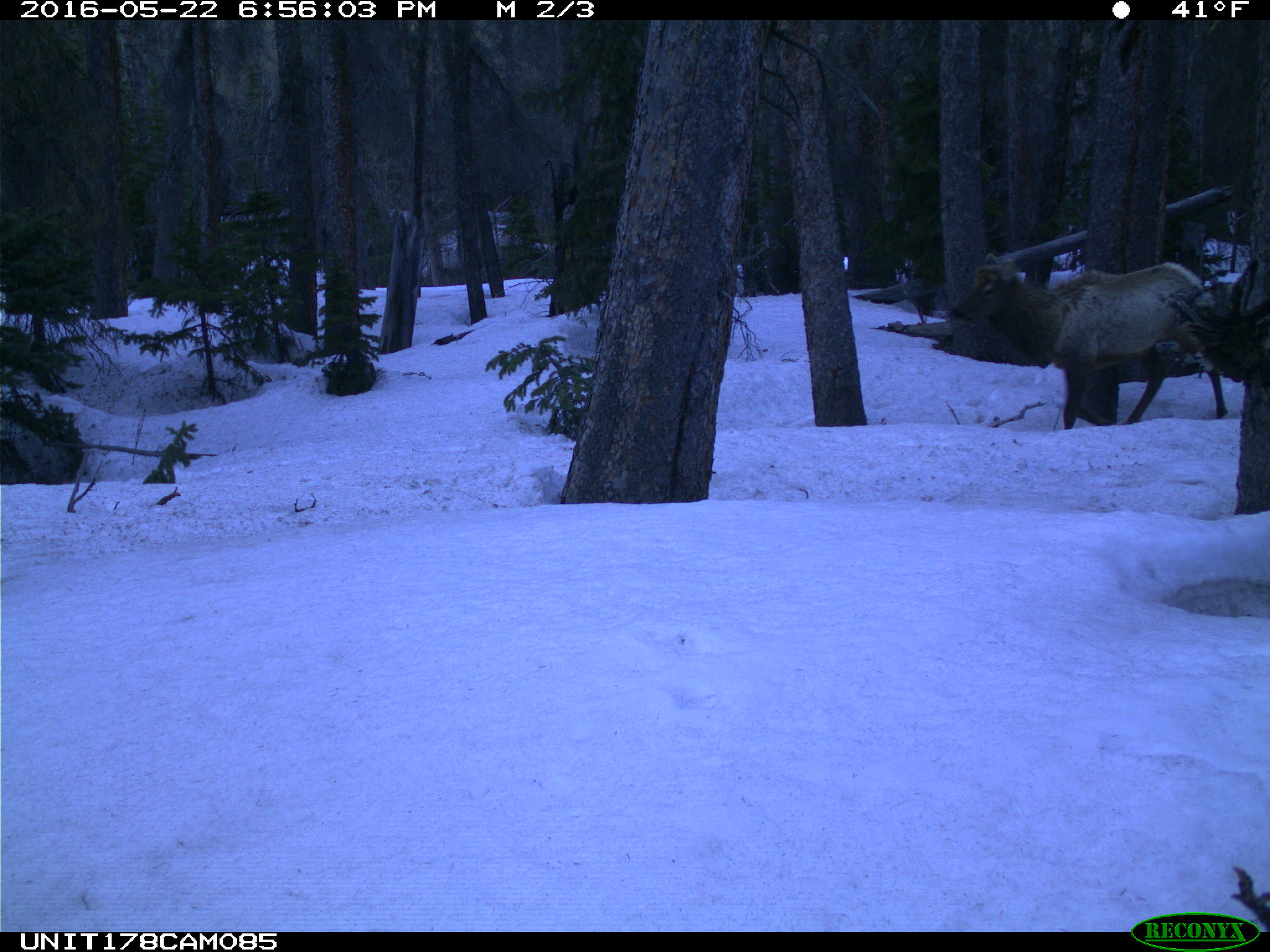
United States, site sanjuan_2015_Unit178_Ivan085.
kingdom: Animalia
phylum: Chordata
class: Mammalia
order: Artiodactyla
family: Cervidae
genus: Cervus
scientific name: Cervus elaphus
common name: red deer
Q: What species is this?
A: Cervus elaphus (red deer).